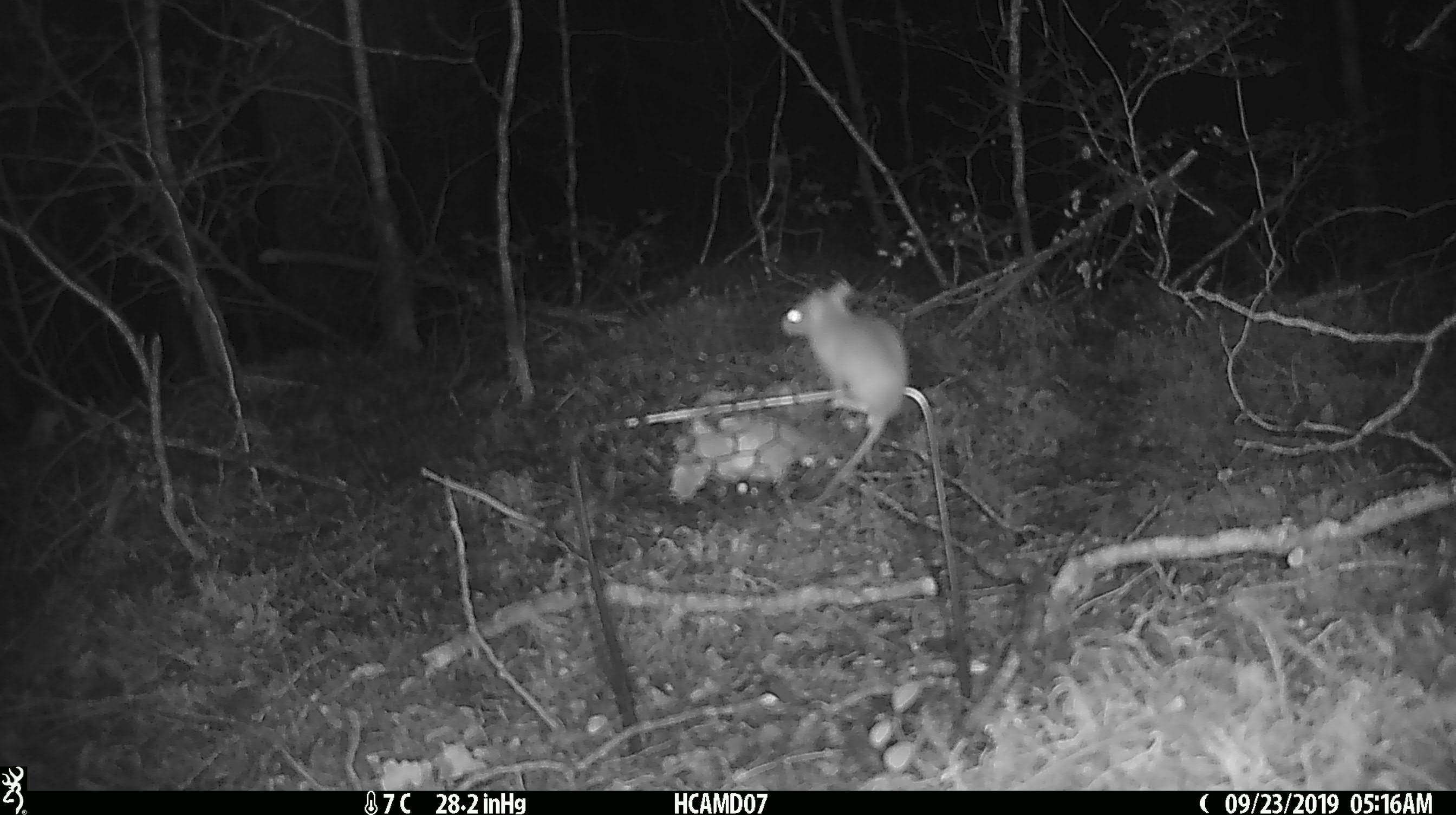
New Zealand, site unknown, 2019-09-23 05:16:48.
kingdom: Animalia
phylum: Chordata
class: Mammalia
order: Rodentia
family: Muridae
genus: Mus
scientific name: Mus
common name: mouse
Mouse (Mus).